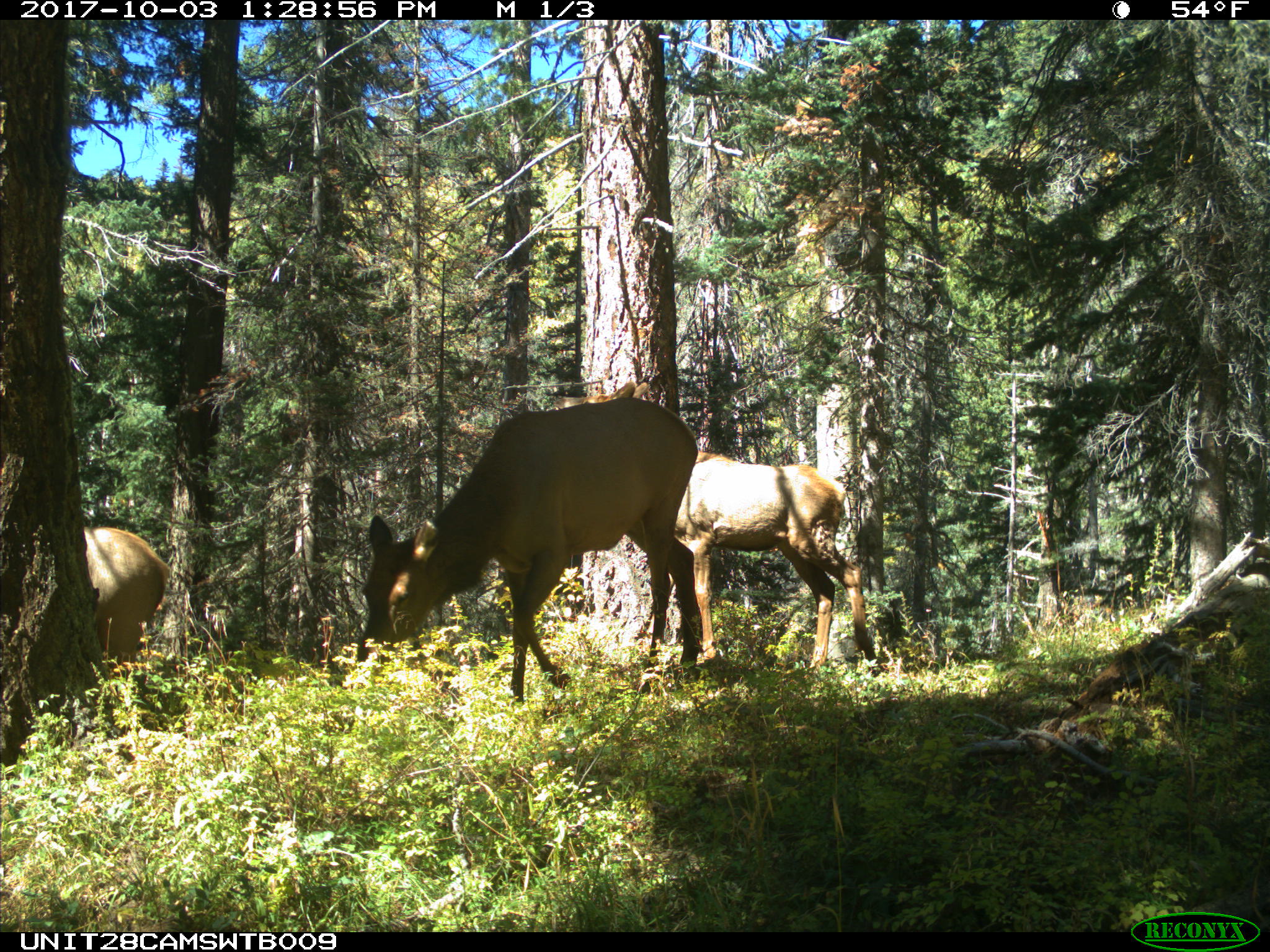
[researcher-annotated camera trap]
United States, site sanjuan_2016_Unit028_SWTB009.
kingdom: Animalia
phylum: Chordata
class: Mammalia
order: Artiodactyla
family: Cervidae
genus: Cervus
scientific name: Cervus elaphus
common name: red deer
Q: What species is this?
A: Cervus elaphus (red deer).